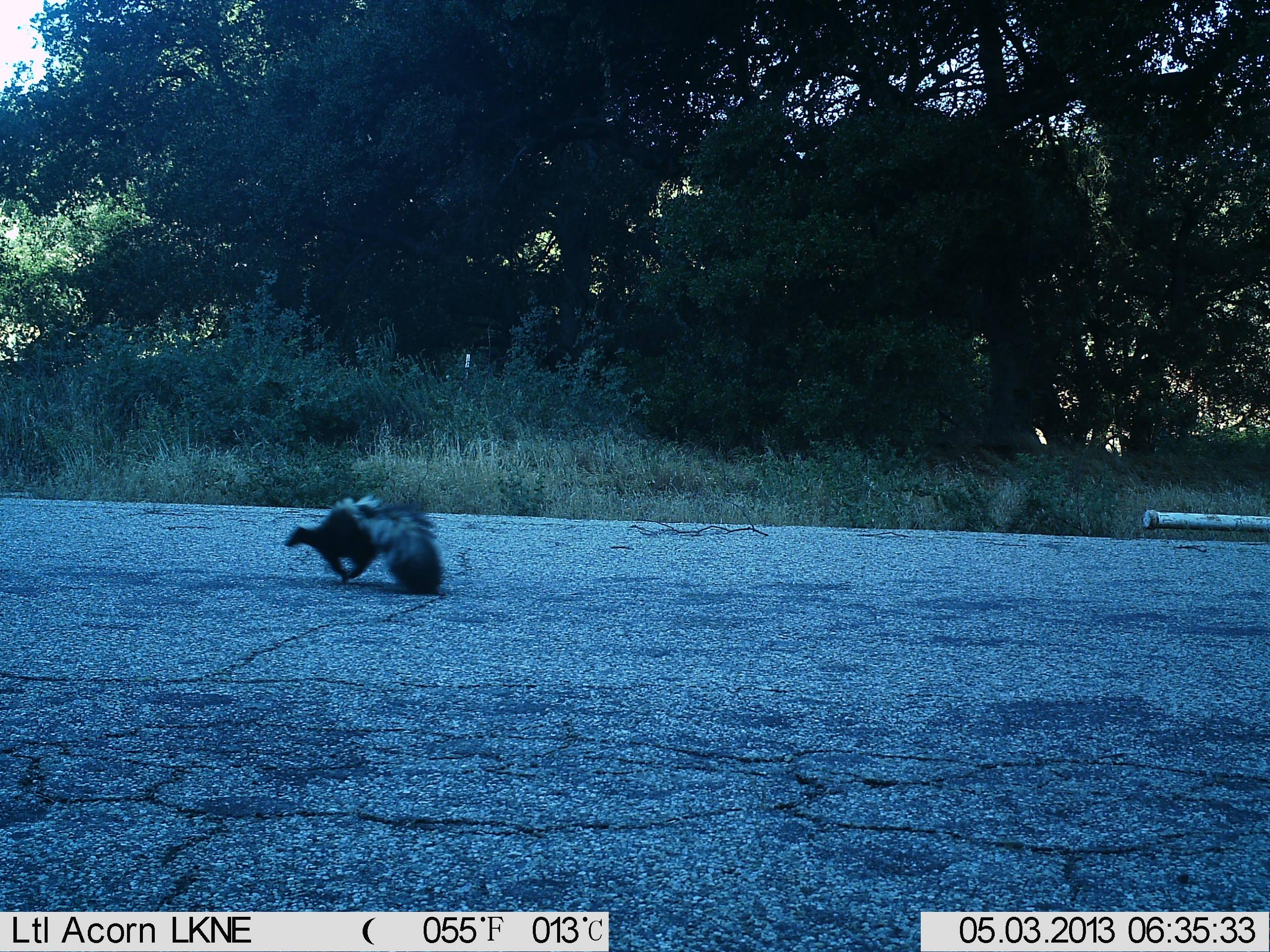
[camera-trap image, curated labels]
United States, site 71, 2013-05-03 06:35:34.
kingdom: Animalia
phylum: Chordata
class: Mammalia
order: Carnivora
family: Mephitidae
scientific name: Mephitidae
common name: skunk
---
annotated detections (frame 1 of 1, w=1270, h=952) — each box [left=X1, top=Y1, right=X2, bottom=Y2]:
skunk: [left=285, top=494, right=444, bottom=595]